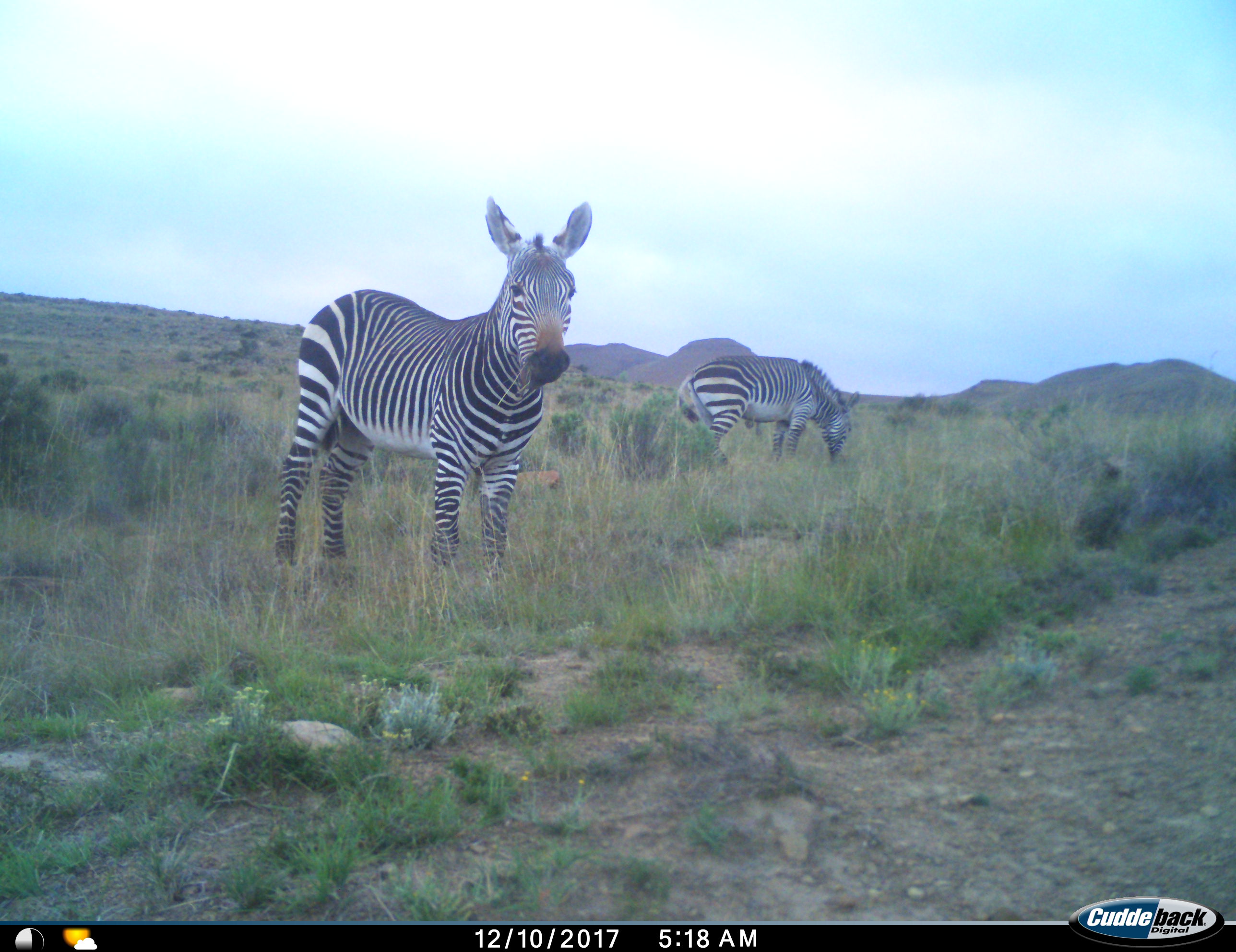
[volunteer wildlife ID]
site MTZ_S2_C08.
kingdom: Animalia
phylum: Chordata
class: Mammalia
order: Perissodactyla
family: Equidae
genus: Equus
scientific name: Equus zebra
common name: mountain zebra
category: zebramountain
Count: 2.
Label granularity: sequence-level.